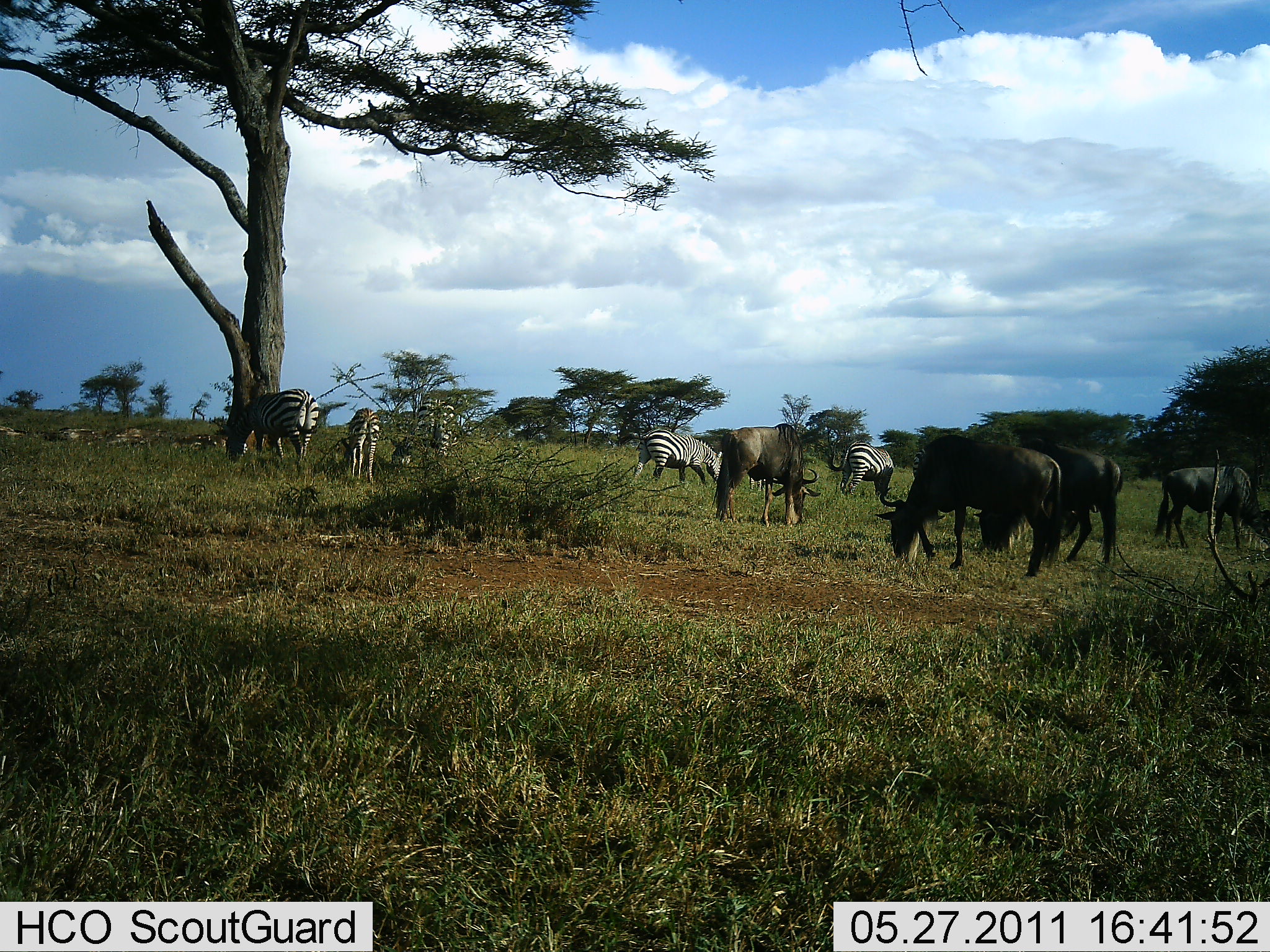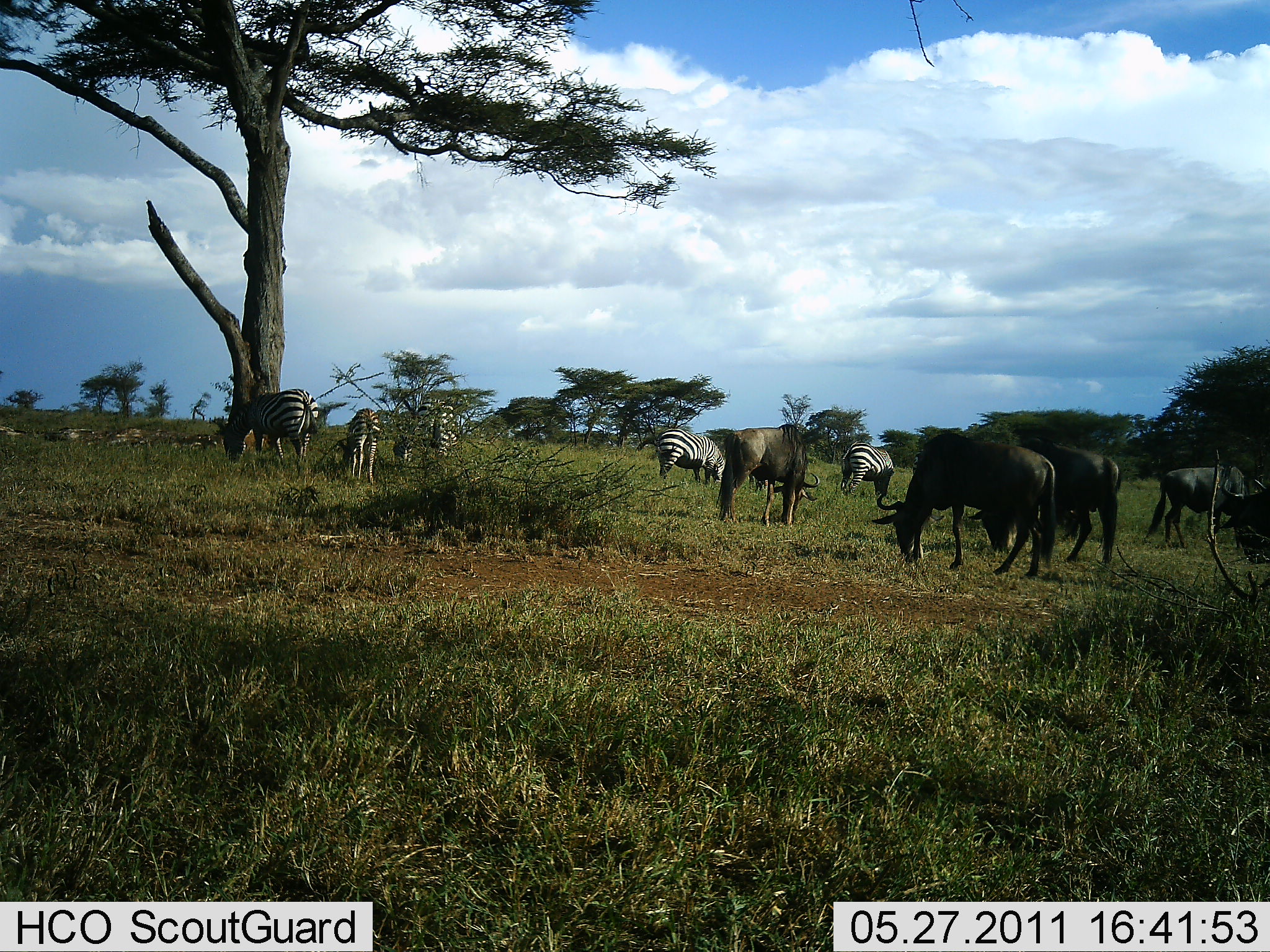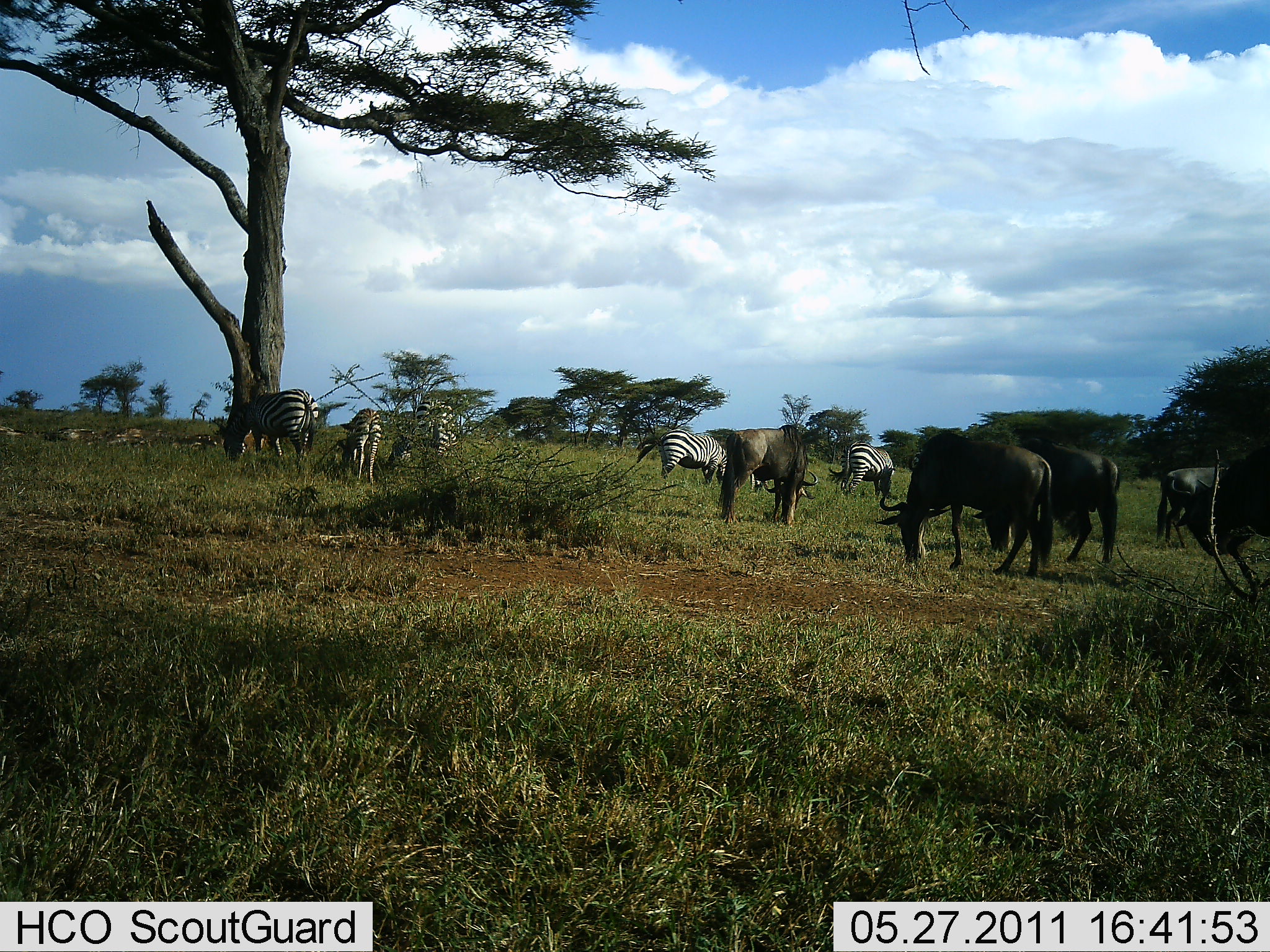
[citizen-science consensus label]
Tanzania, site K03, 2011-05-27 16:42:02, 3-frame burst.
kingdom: Animalia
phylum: Chordata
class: Mammalia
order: Artiodactyla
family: Bovidae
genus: Connochaetes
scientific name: Connochaetes taurinus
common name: blue wildebeest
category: wildebeest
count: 5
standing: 54%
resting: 0%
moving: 15%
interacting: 0%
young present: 0%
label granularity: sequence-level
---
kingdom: Animalia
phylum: Chordata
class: Mammalia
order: Perissodactyla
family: Equidae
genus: Equus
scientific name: Equus quagga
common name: plains zebra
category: zebra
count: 5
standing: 64%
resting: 0%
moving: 0%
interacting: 0%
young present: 7%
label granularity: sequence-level